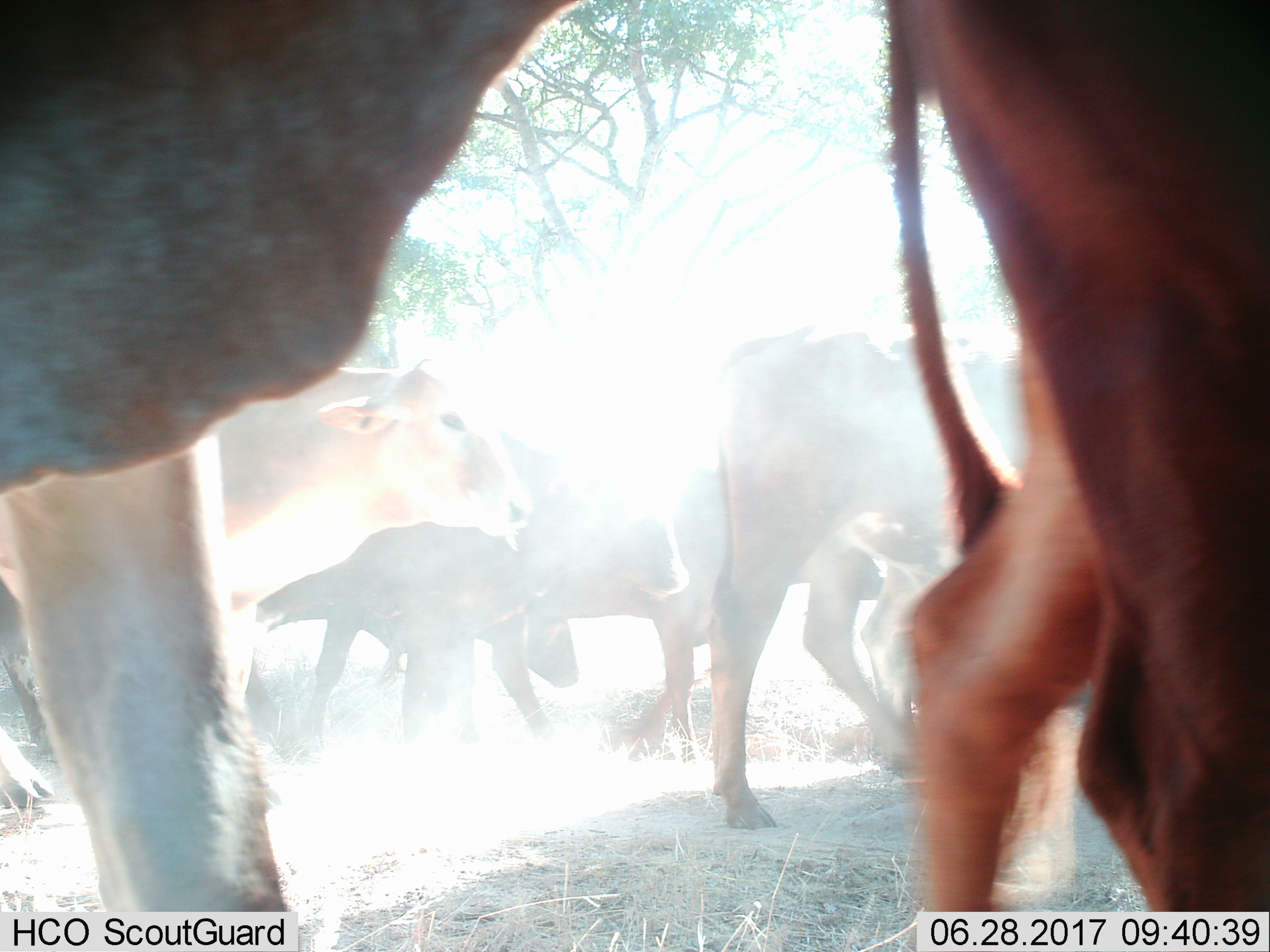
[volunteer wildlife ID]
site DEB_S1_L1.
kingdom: Animalia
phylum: Chordata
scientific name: Vertebrata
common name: domestic animal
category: domesticanimal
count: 9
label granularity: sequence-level